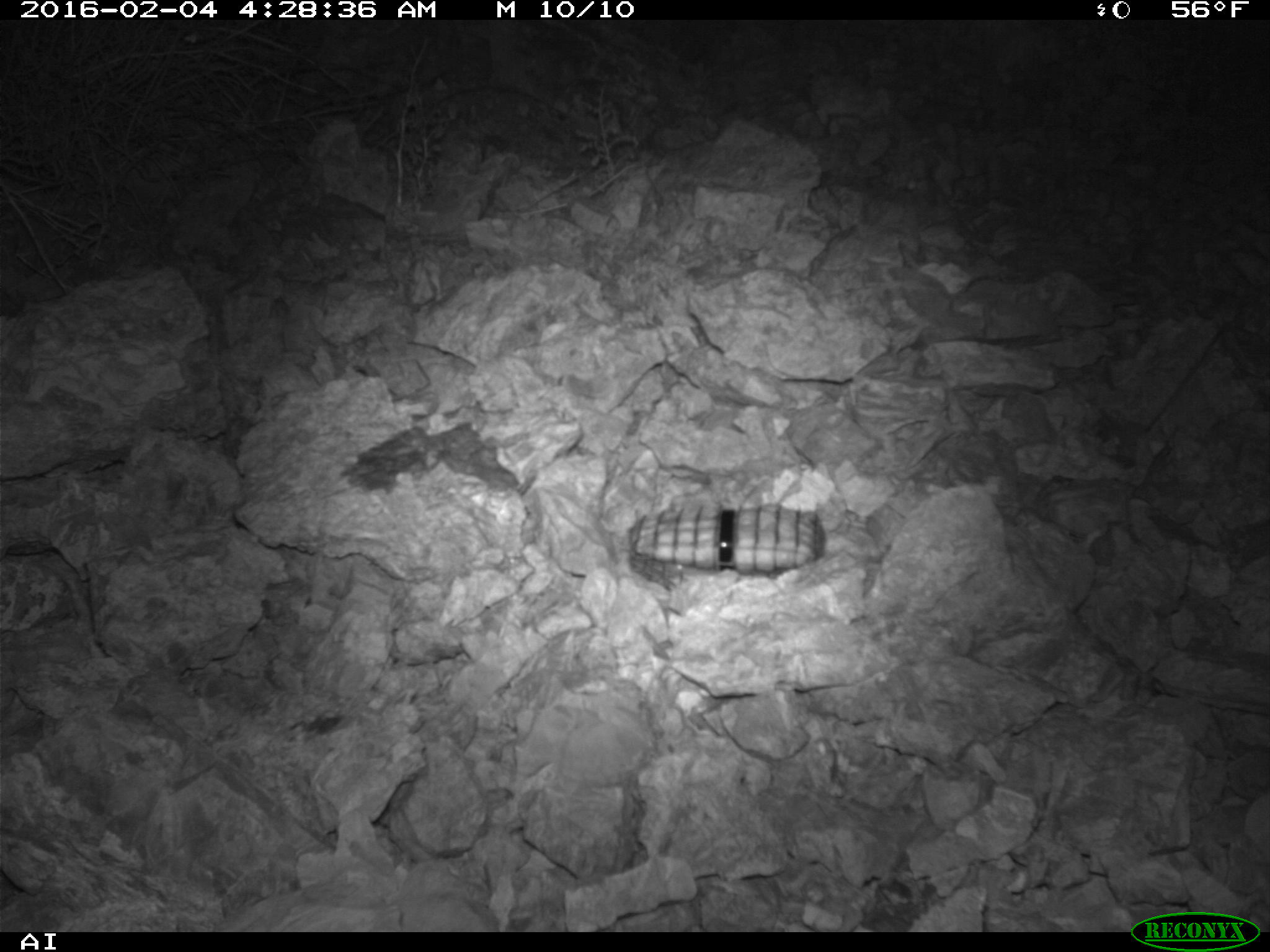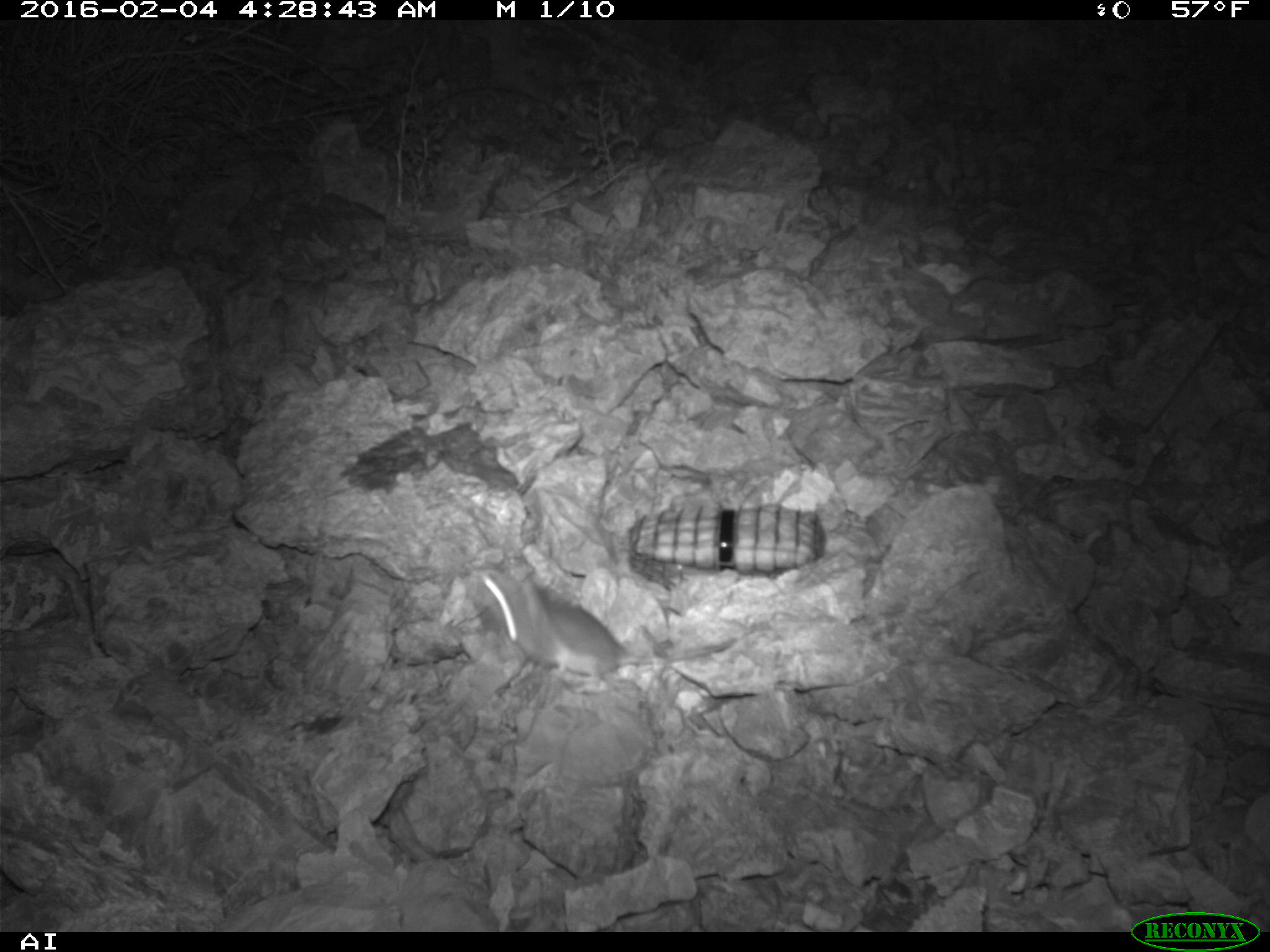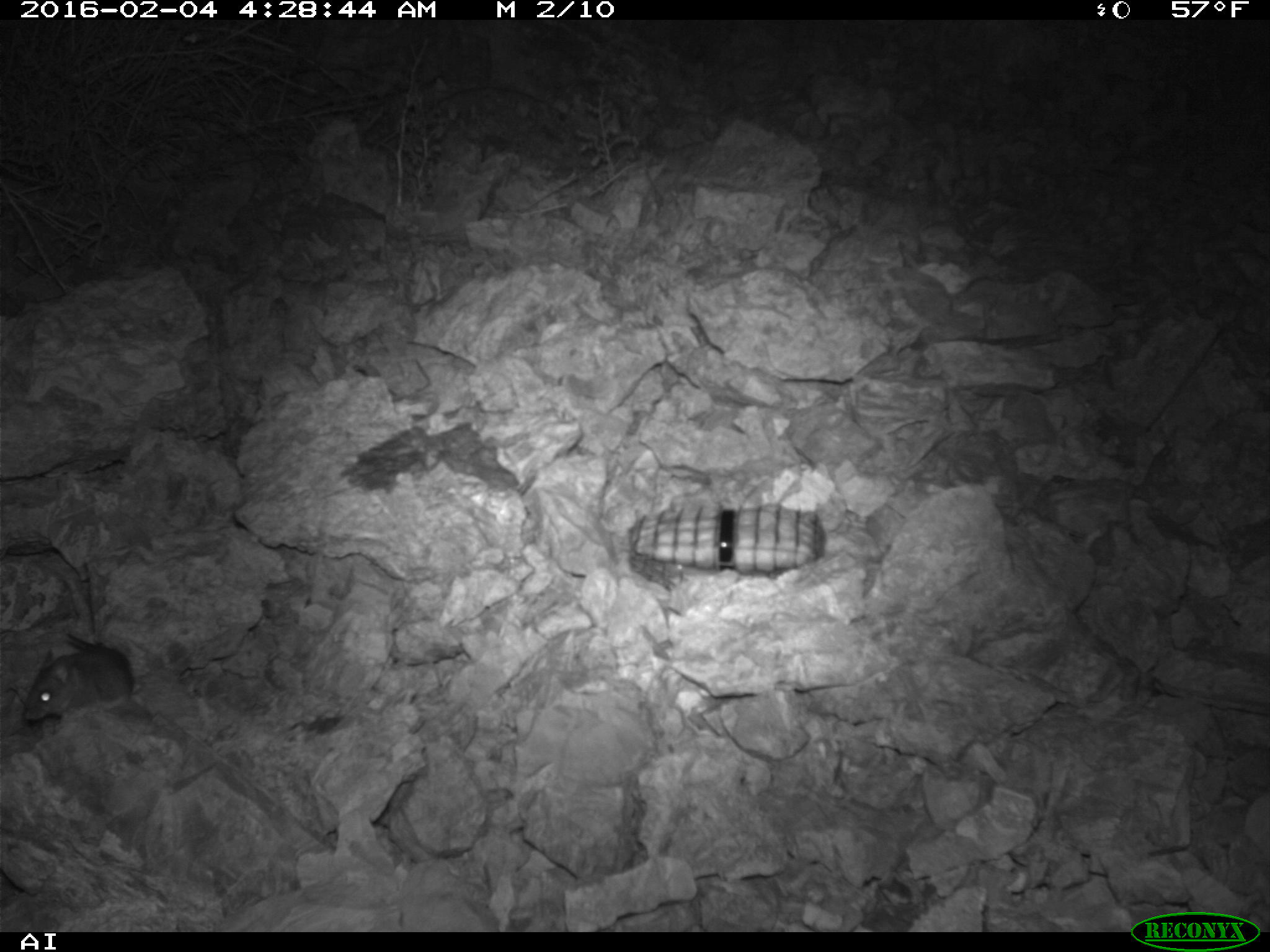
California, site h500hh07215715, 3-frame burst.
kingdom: Animalia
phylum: Chordata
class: Mammalia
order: Rodentia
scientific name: Rodentia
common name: rodent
Rodent (Rodentia).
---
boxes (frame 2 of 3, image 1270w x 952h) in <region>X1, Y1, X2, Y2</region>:
rodent: <region>477, 569, 735, 685</region>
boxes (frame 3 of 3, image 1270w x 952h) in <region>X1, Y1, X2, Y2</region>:
rodent: <region>23, 632, 133, 725</region>